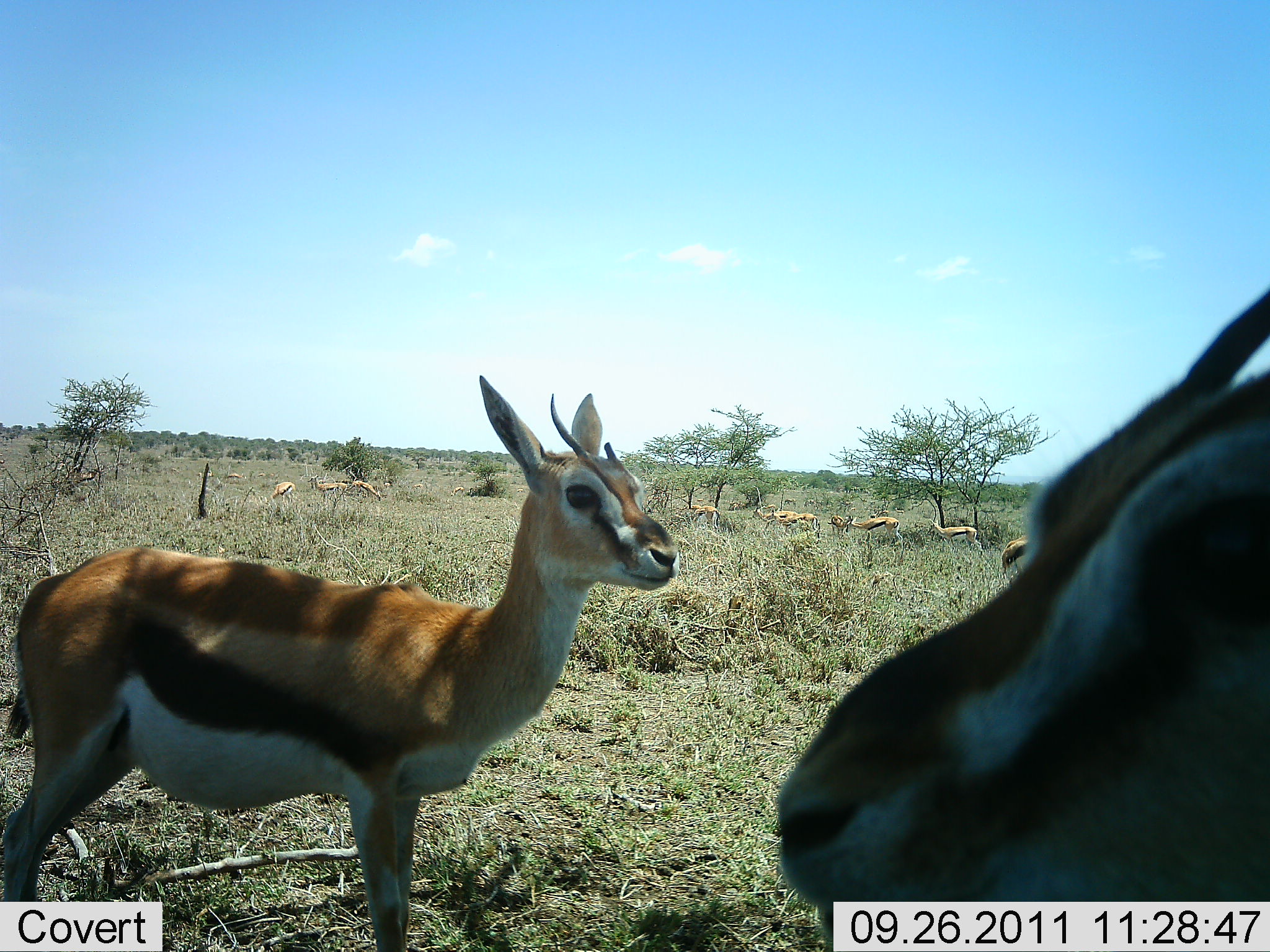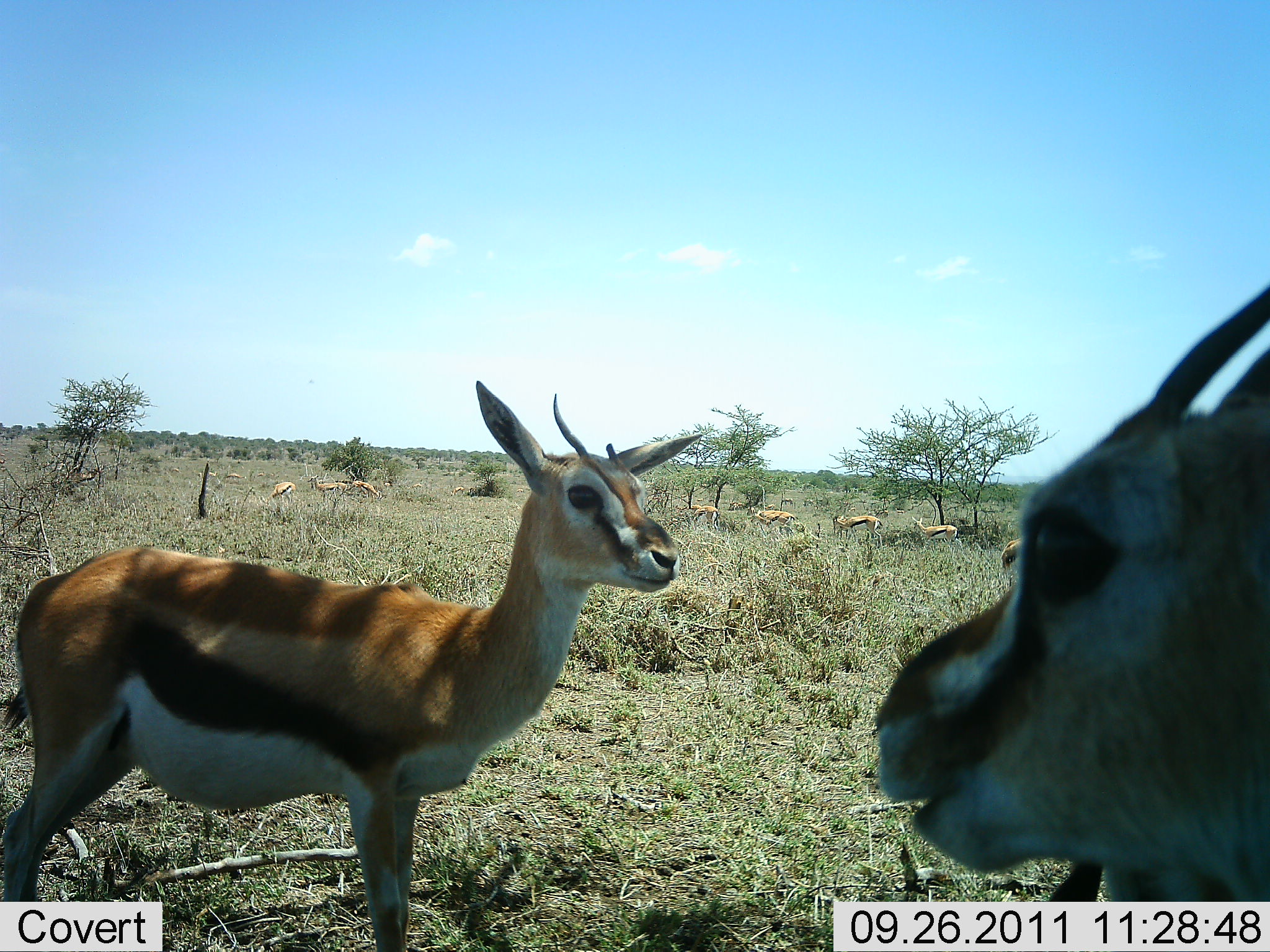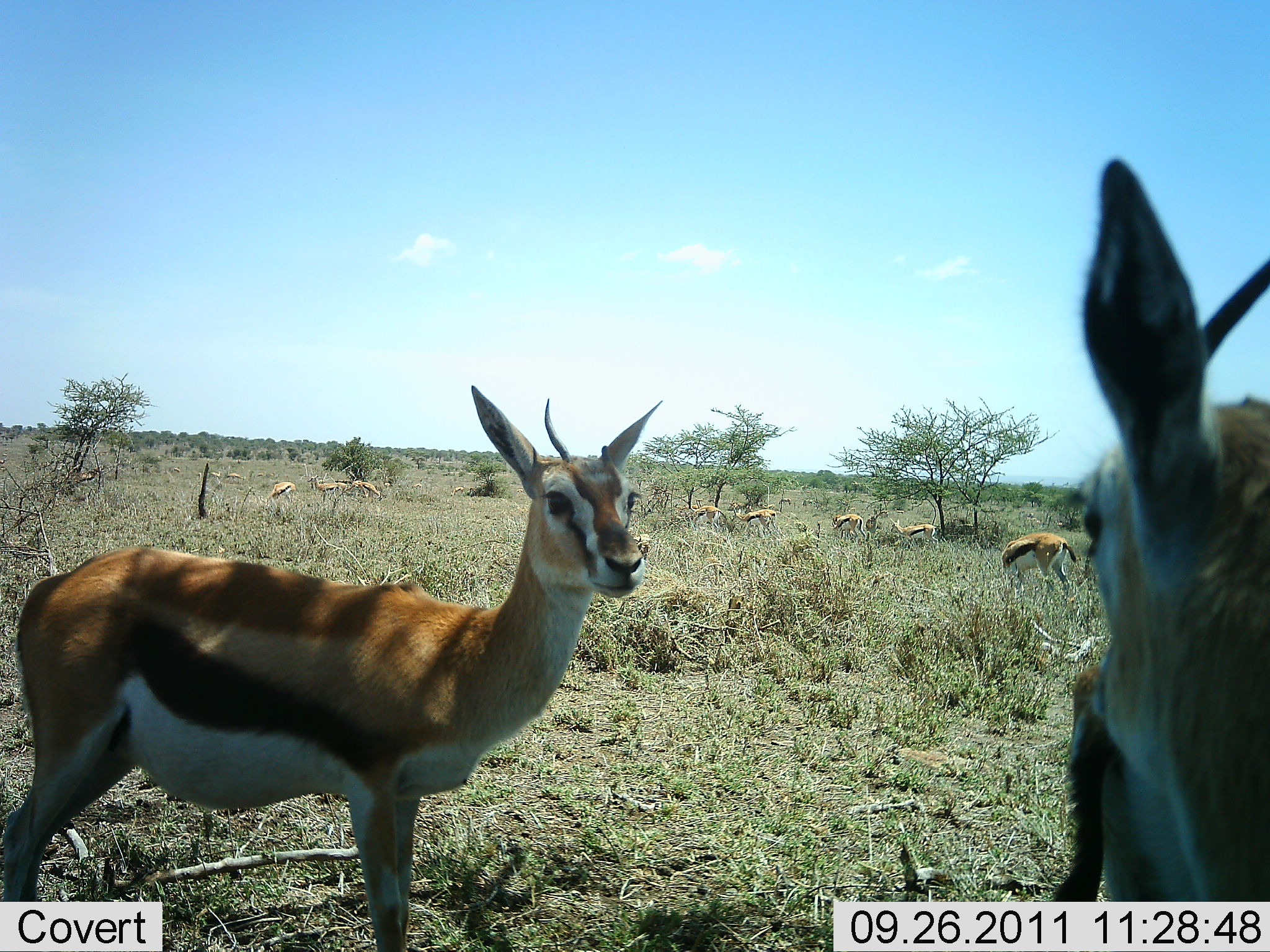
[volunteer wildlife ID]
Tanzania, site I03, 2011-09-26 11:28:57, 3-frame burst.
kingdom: Animalia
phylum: Chordata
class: Mammalia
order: Artiodactyla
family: Bovidae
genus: Eudorcas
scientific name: Eudorcas thomsonii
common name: thomson's gazelle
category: gazellethomsons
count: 11-50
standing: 73%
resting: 7%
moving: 53%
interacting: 0%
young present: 0%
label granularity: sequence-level